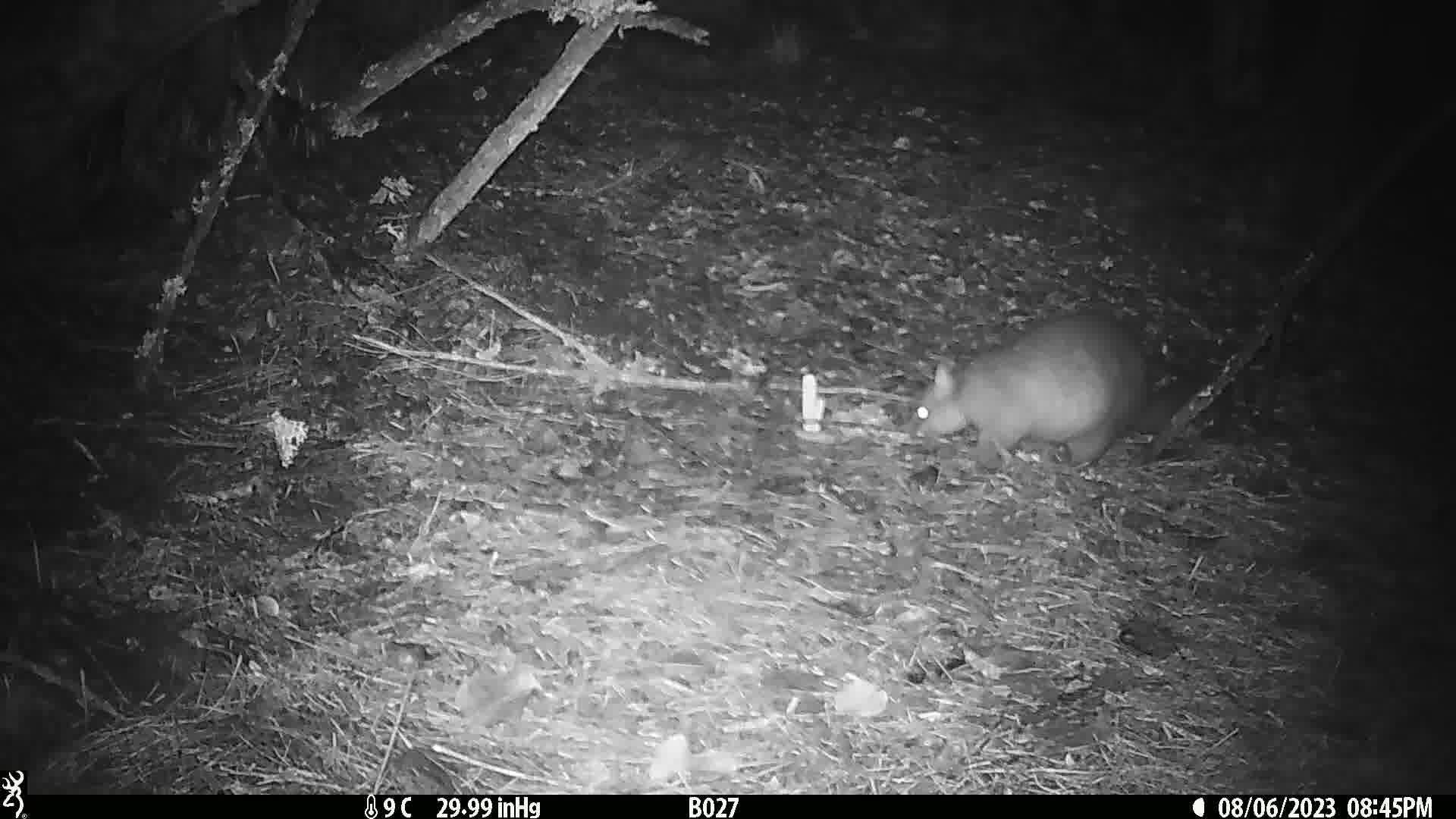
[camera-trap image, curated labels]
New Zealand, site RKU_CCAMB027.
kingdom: Animalia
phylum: Chordata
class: Mammalia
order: Diprotodontia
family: Phalangeridae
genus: Trichosurus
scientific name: Trichosurus vulpecula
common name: common brushtail possum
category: possum